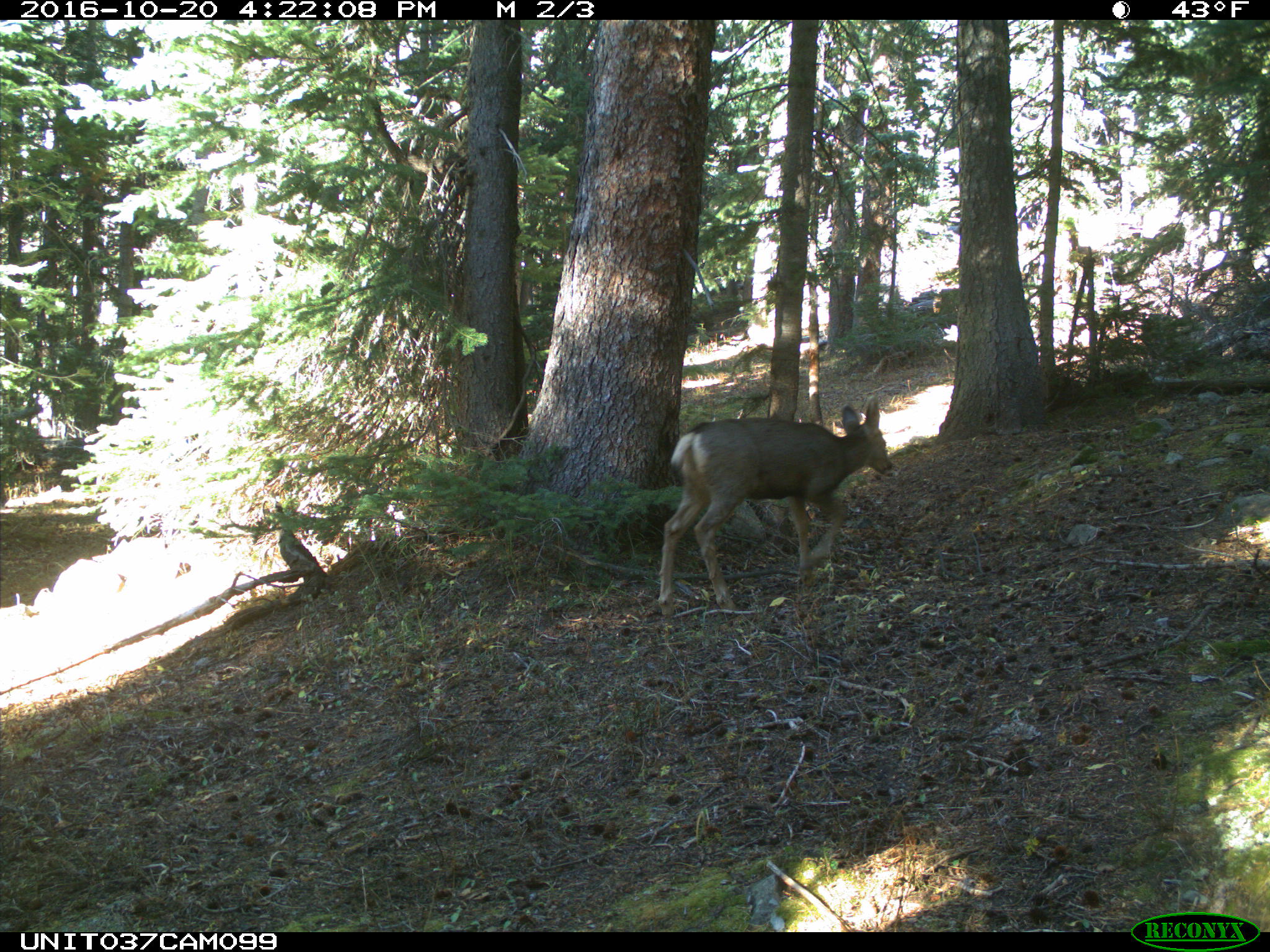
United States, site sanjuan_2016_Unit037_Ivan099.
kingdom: Animalia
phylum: Chordata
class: Mammalia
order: Artiodactyla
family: Cervidae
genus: Odocoileus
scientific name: Odocoileus hemionus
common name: mule deer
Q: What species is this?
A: Odocoileus hemionus (mule deer).